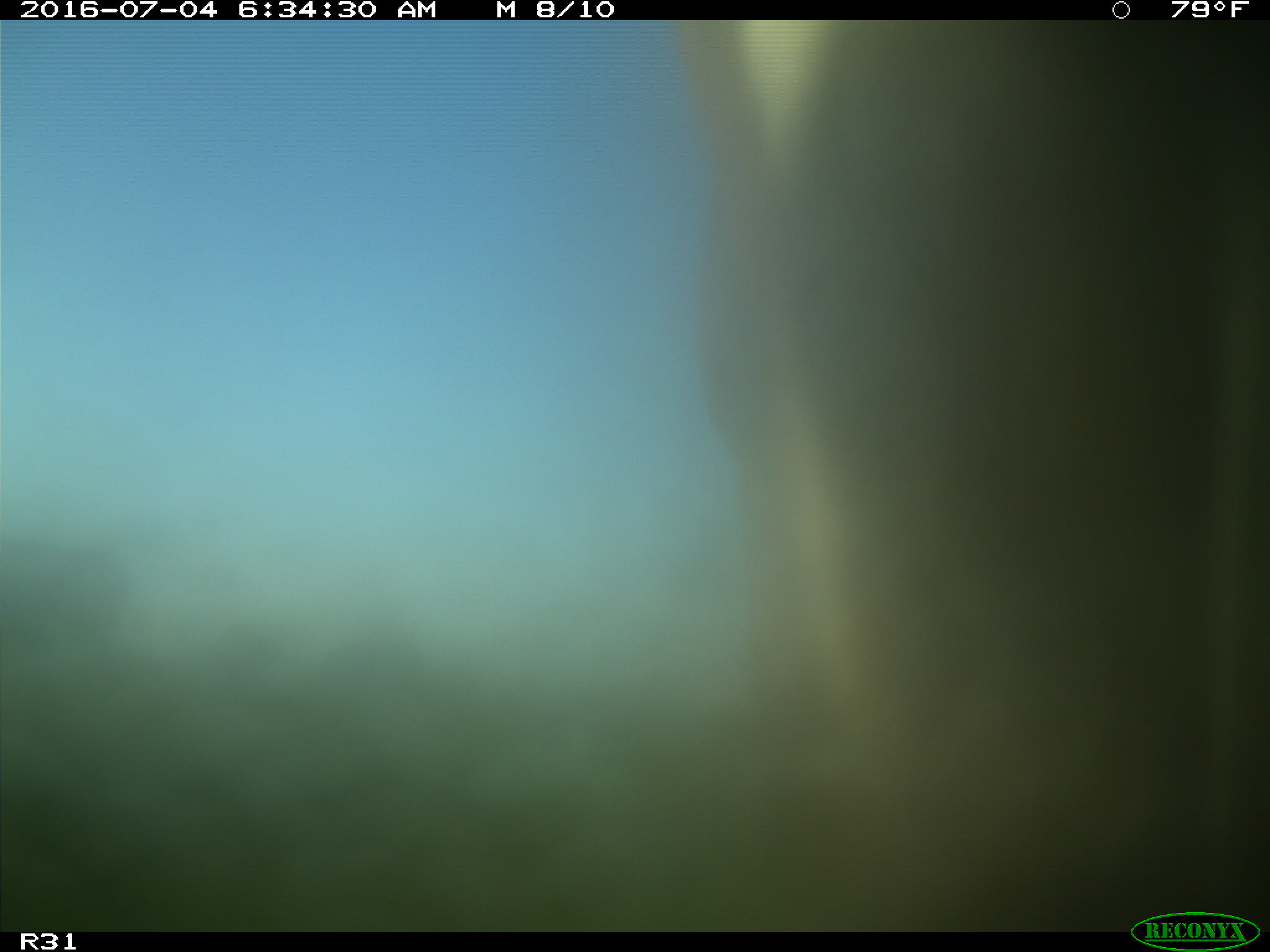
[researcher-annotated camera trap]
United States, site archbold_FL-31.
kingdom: Animalia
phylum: Chordata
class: Mammalia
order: Artiodactyla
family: Bovidae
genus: Bos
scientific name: Bos taurus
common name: domestic cow